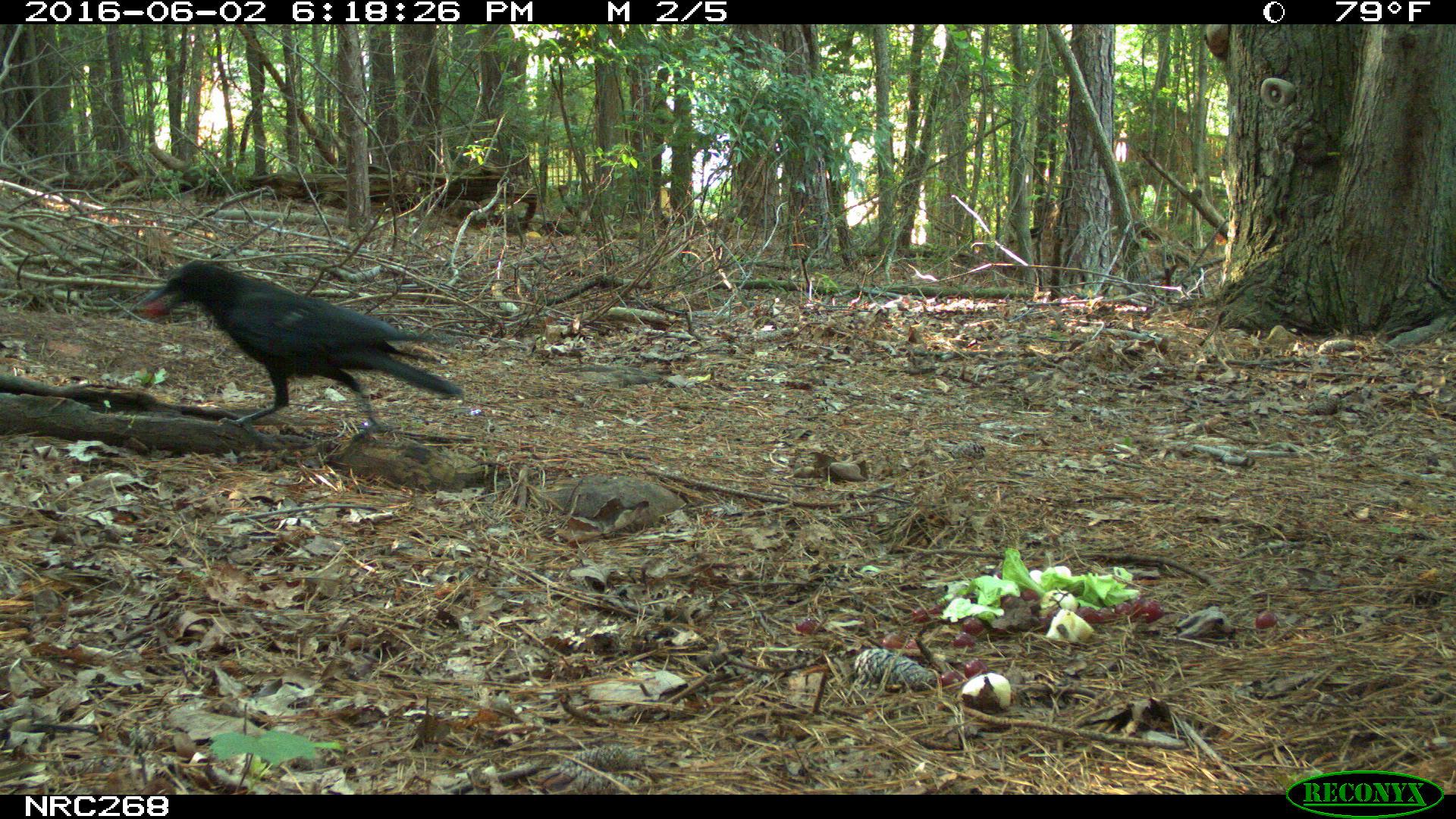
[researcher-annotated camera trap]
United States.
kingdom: Animalia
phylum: Chordata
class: Aves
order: Passeriformes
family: Corvidae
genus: Corvus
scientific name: Corvus brachyrhynchos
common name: american crow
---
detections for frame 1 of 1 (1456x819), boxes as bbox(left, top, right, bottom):
American Crow: bbox(136, 249, 477, 429)